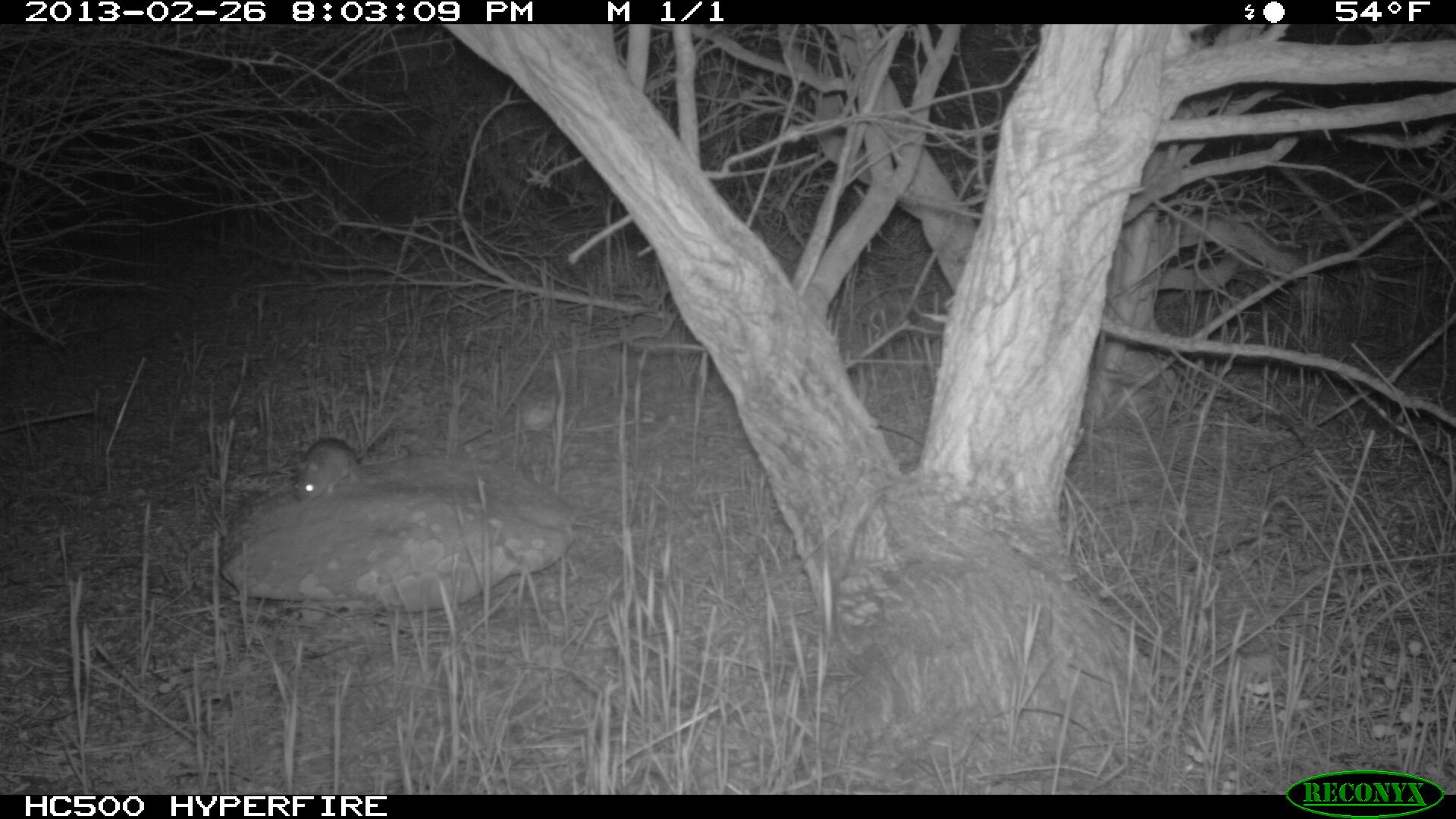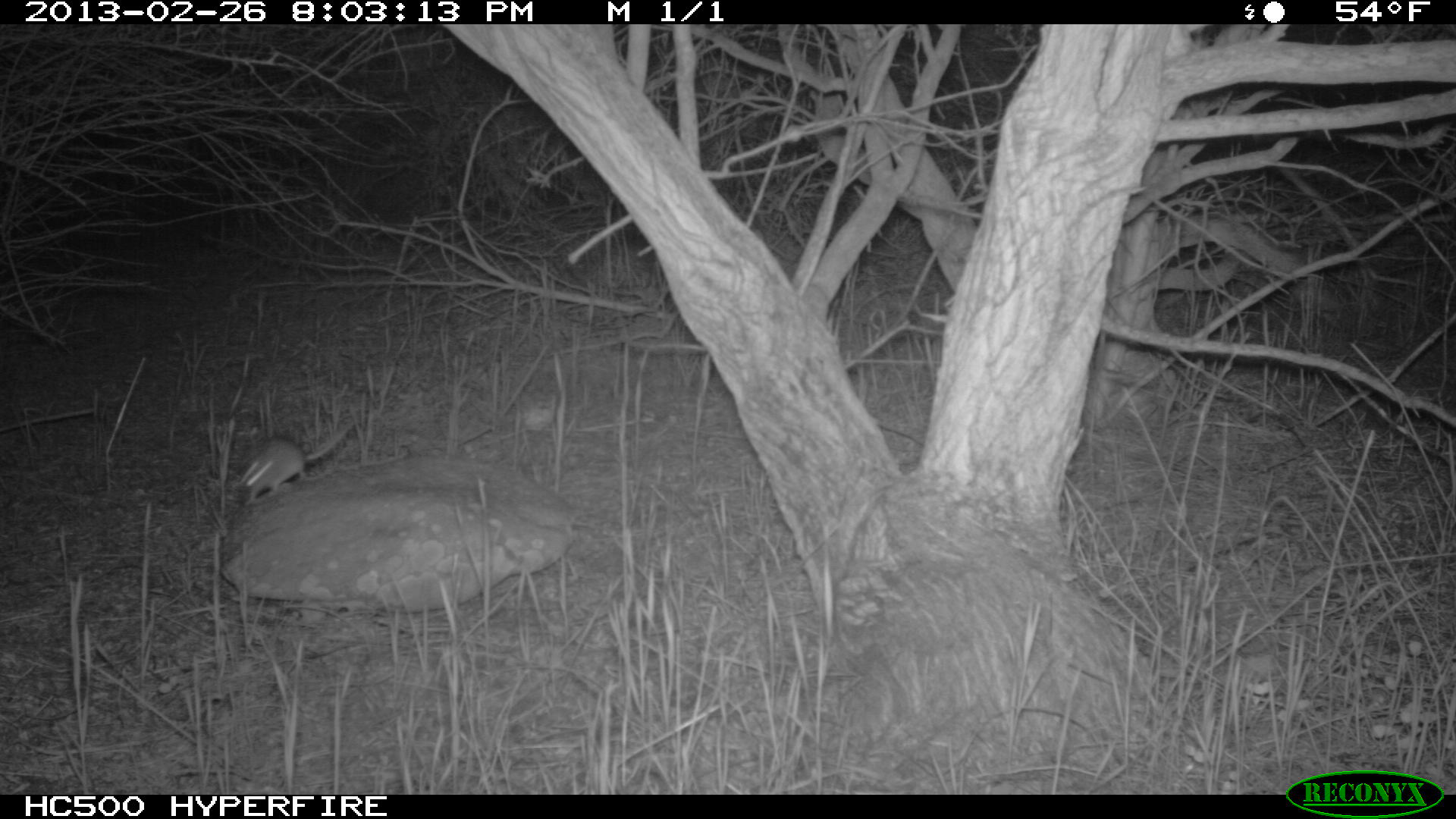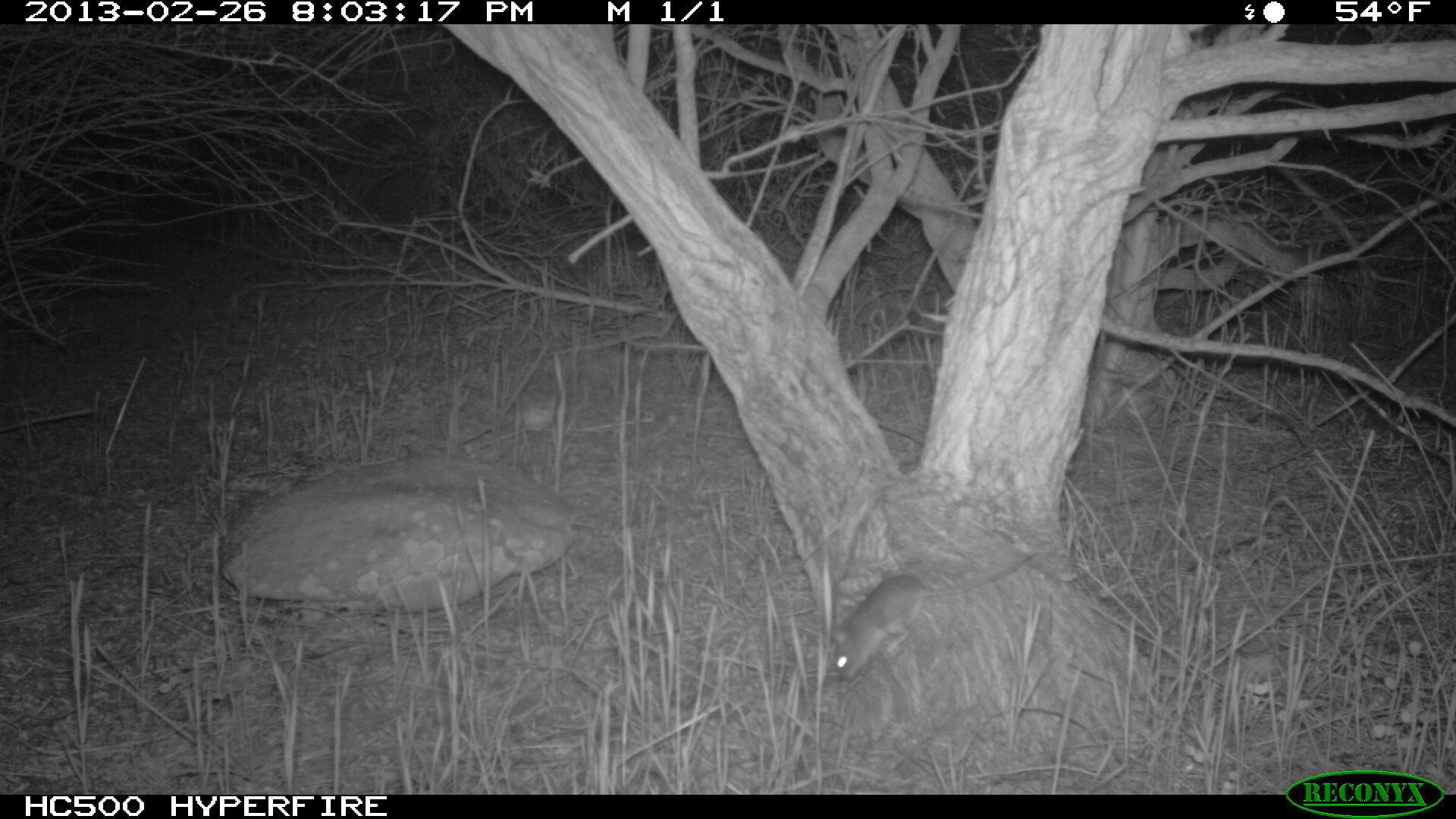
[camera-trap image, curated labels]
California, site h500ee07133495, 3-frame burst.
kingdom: Animalia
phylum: Chordata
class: Mammalia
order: Rodentia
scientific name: Rodentia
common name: rodent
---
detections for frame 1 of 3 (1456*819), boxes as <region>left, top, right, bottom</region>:
rodent: <region>289, 407, 397, 502</region>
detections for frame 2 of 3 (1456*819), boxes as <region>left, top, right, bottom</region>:
rodent: <region>237, 425, 349, 506</region>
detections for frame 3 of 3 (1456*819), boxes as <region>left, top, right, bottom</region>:
rodent: <region>832, 552, 1034, 692</region>